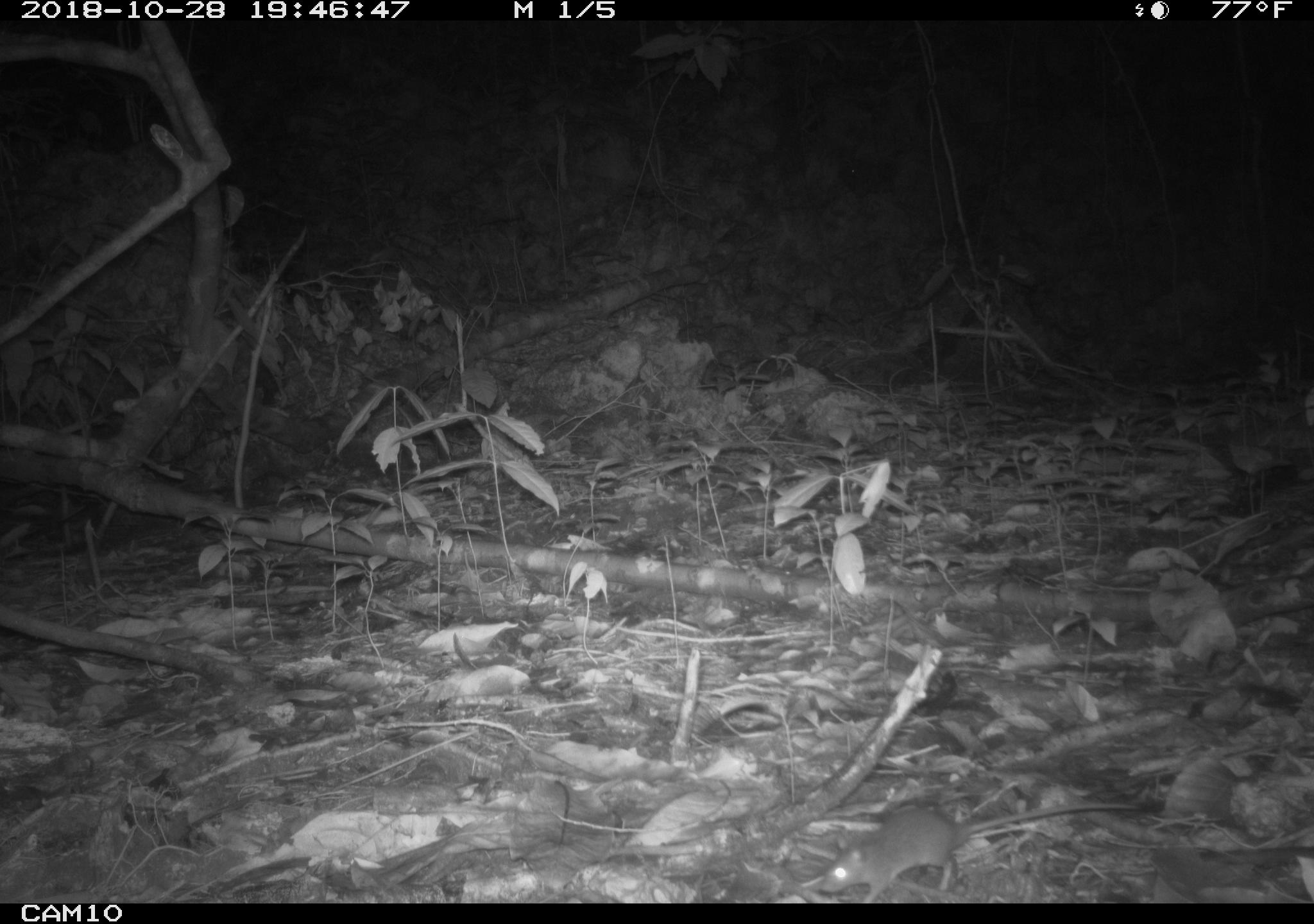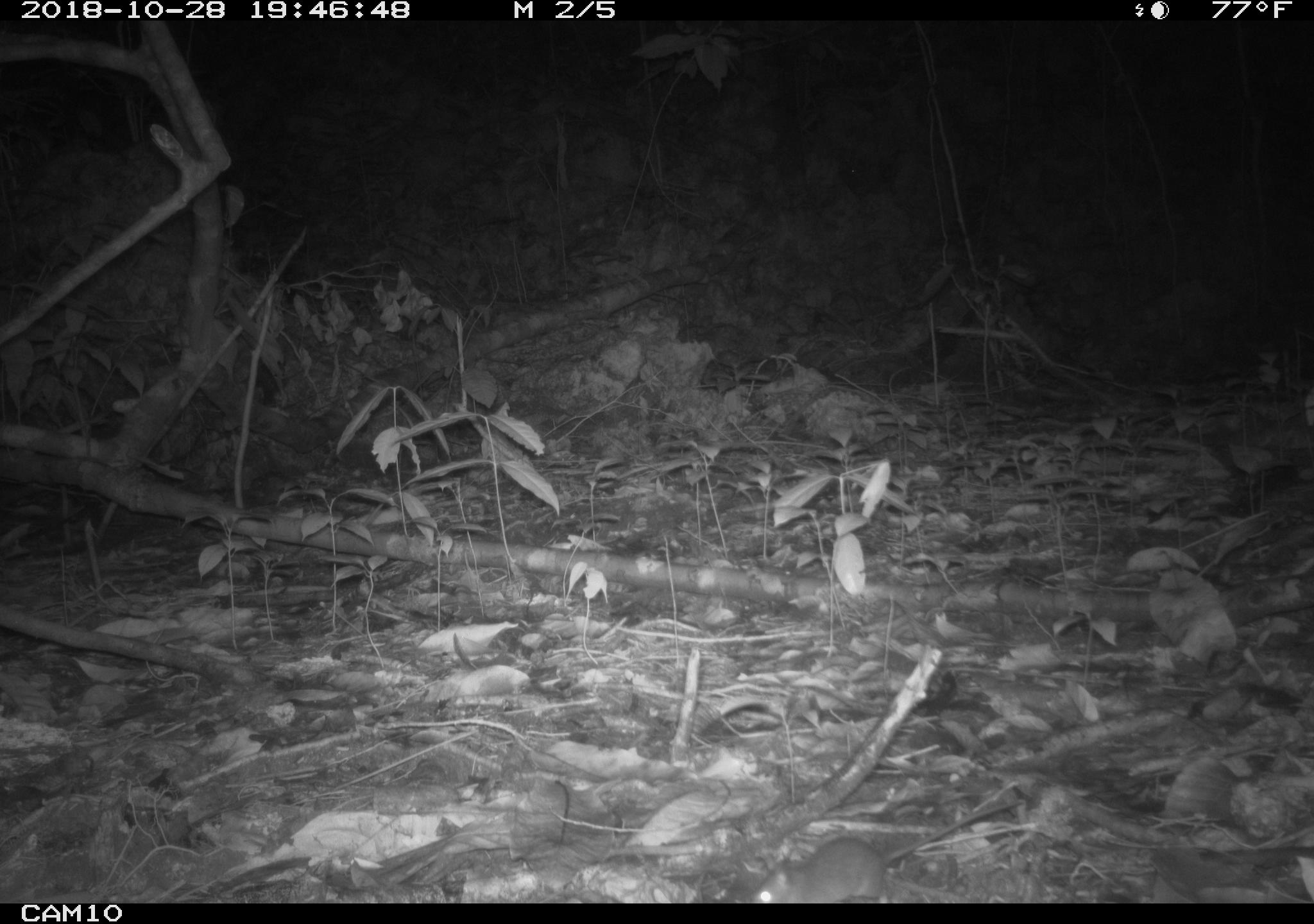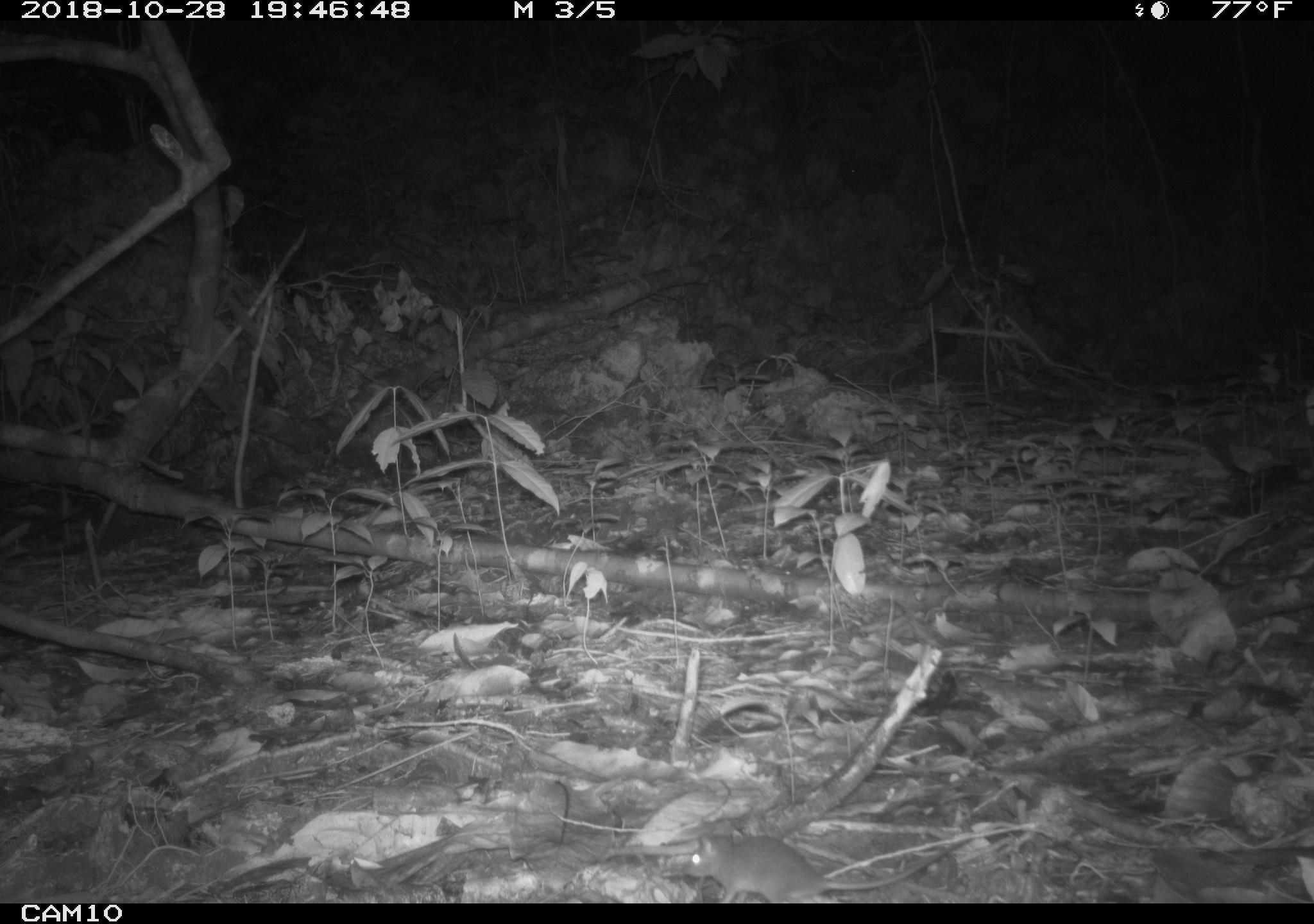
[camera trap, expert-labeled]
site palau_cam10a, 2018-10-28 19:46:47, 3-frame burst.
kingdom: Animalia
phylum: Chordata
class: Mammalia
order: Rodentia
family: Muridae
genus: Rattus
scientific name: Rattus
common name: rat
Rat (Rattus).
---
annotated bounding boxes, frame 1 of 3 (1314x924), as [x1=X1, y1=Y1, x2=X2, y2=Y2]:
rat: [x1=817, y1=797, x2=1165, y2=901]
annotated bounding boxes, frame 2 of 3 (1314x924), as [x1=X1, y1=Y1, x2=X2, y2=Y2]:
rat: [x1=733, y1=792, x2=1022, y2=905]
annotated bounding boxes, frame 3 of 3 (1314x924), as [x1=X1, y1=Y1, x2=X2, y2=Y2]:
rat: [x1=680, y1=829, x2=955, y2=901]